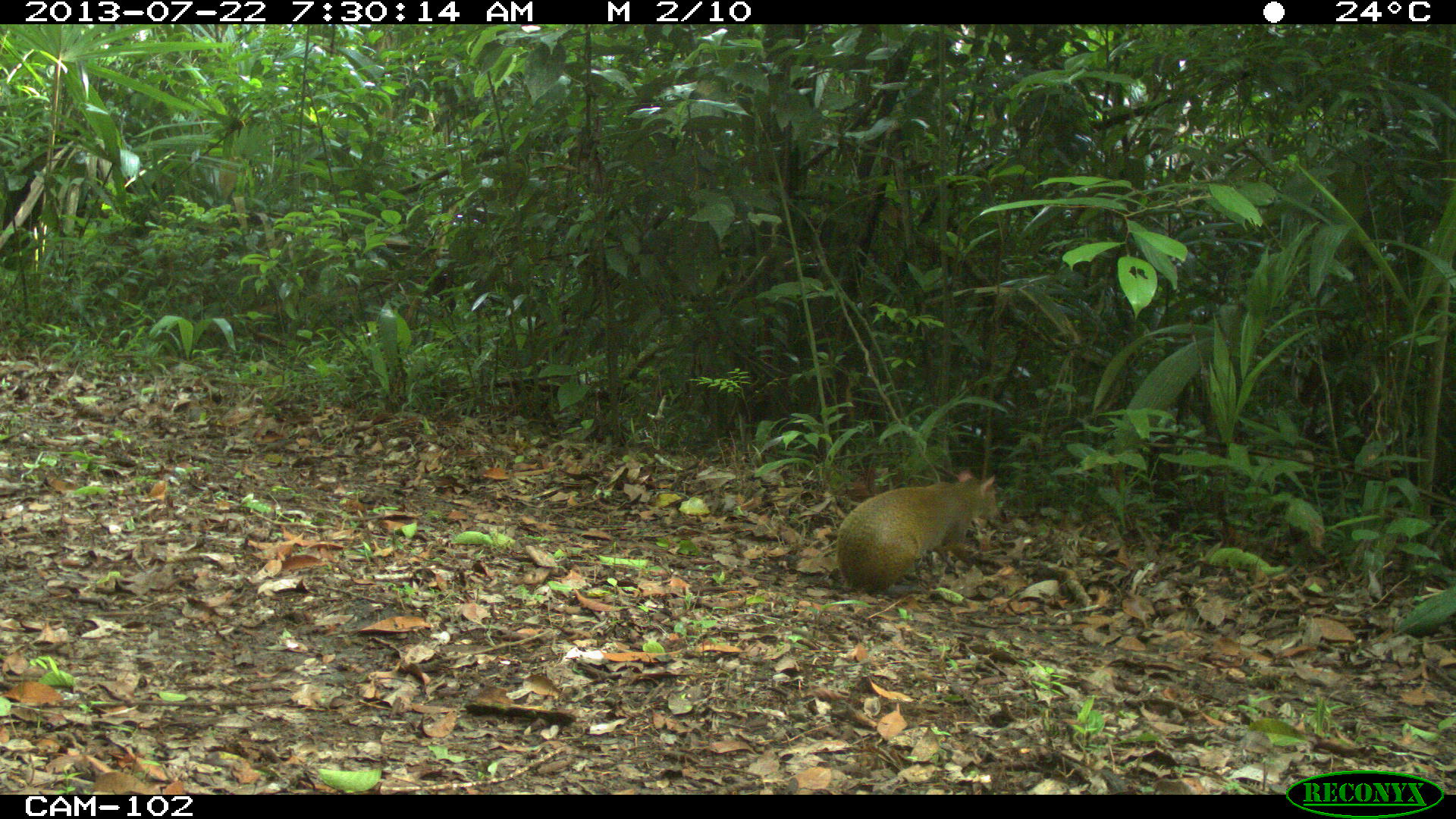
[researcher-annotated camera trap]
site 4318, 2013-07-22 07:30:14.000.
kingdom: Animalia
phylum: Chordata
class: Mammalia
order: Rodentia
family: Dasyproctidae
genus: Dasyprocta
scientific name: Dasyprocta punctata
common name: central american agouti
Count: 1.